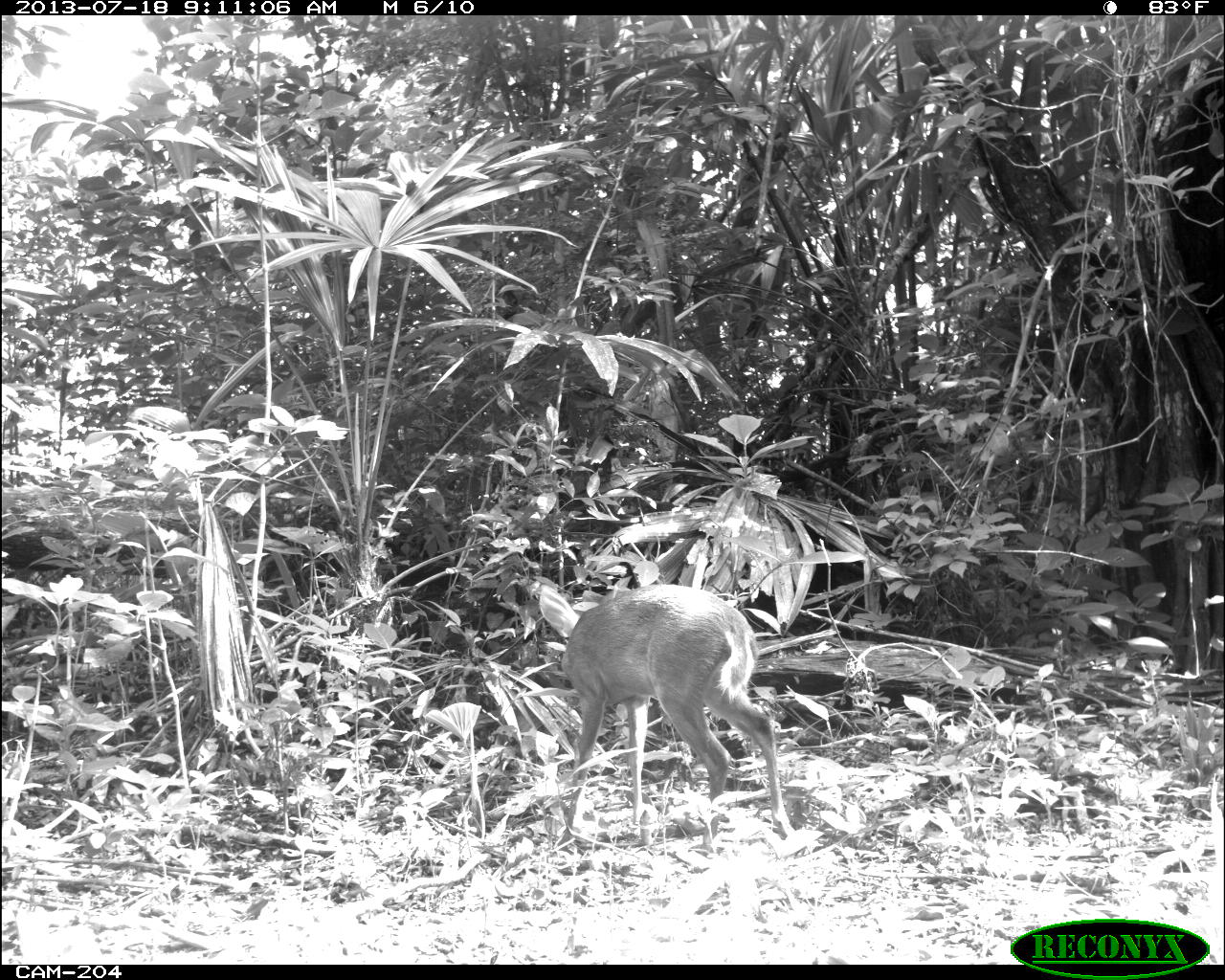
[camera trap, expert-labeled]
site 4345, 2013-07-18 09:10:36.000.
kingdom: Animalia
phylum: Chordata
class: Mammalia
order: Artiodactyla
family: Cervidae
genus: Odocoileus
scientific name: Odocoileus virginianus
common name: white-tailed deer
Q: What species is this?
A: Odocoileus virginianus (white-tailed deer).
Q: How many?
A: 1.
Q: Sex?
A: Female.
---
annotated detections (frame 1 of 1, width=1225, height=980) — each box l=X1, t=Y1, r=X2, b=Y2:
odocoileus virginianus: l=532, t=582, r=797, b=853